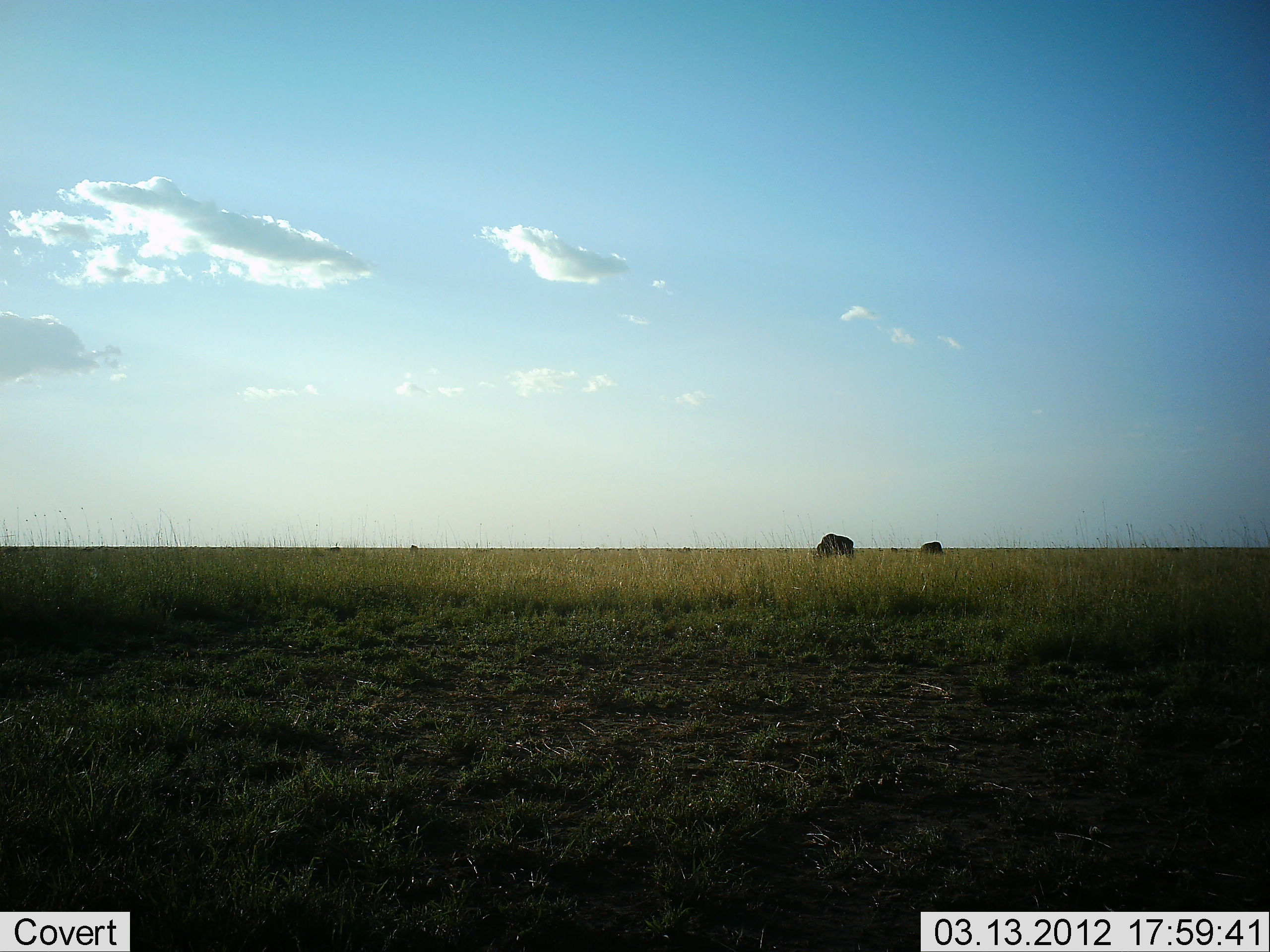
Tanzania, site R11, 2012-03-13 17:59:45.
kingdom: Animalia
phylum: Chordata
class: Mammalia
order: Artiodactyla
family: Bovidae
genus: Connochaetes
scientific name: Connochaetes taurinus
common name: blue wildebeest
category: wildebeest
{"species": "wildebeest (blue wildebeest) (Connochaetes taurinus)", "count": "2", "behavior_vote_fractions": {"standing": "44%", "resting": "0%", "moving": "0%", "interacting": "0%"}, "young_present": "0%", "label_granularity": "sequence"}